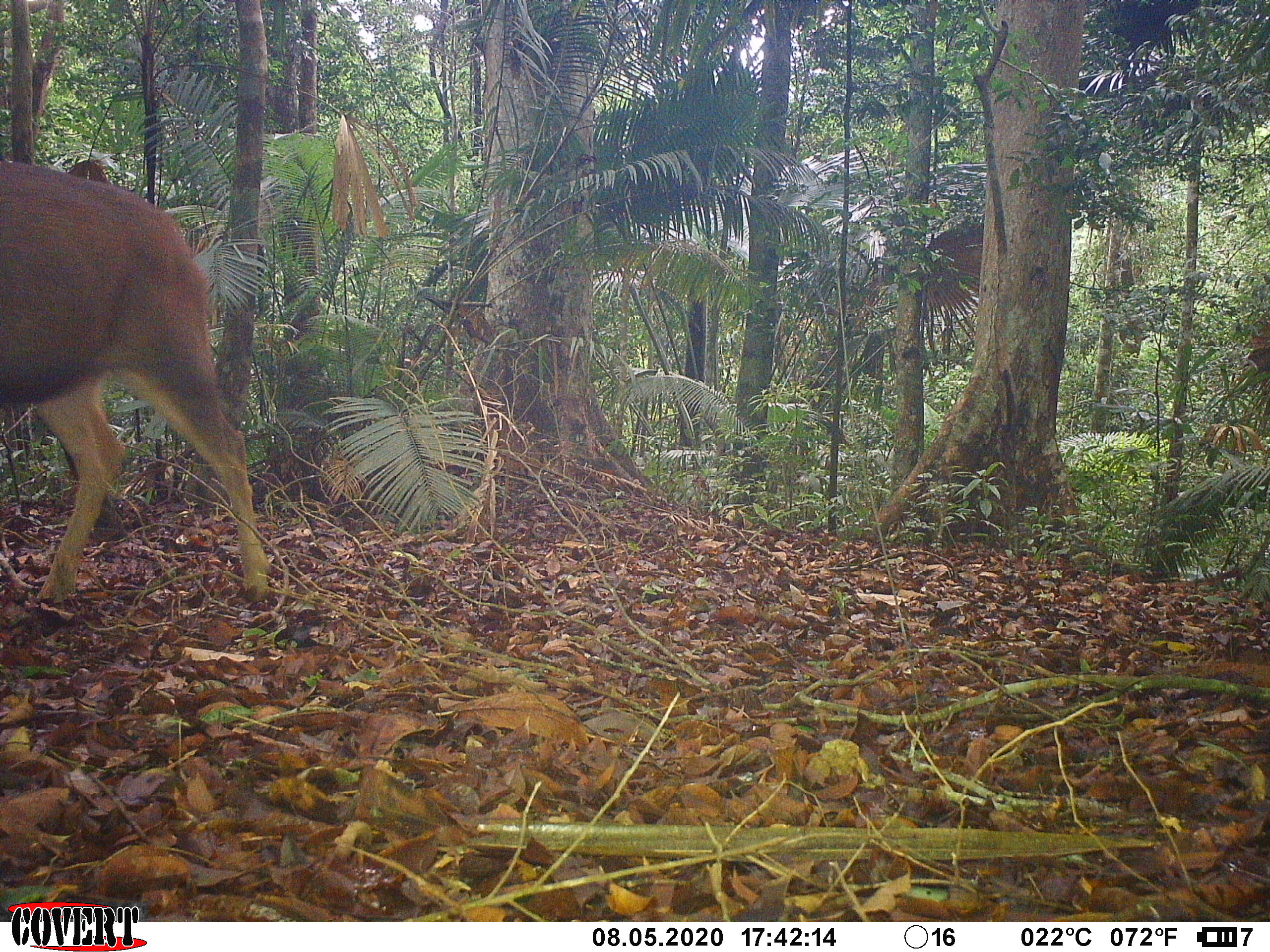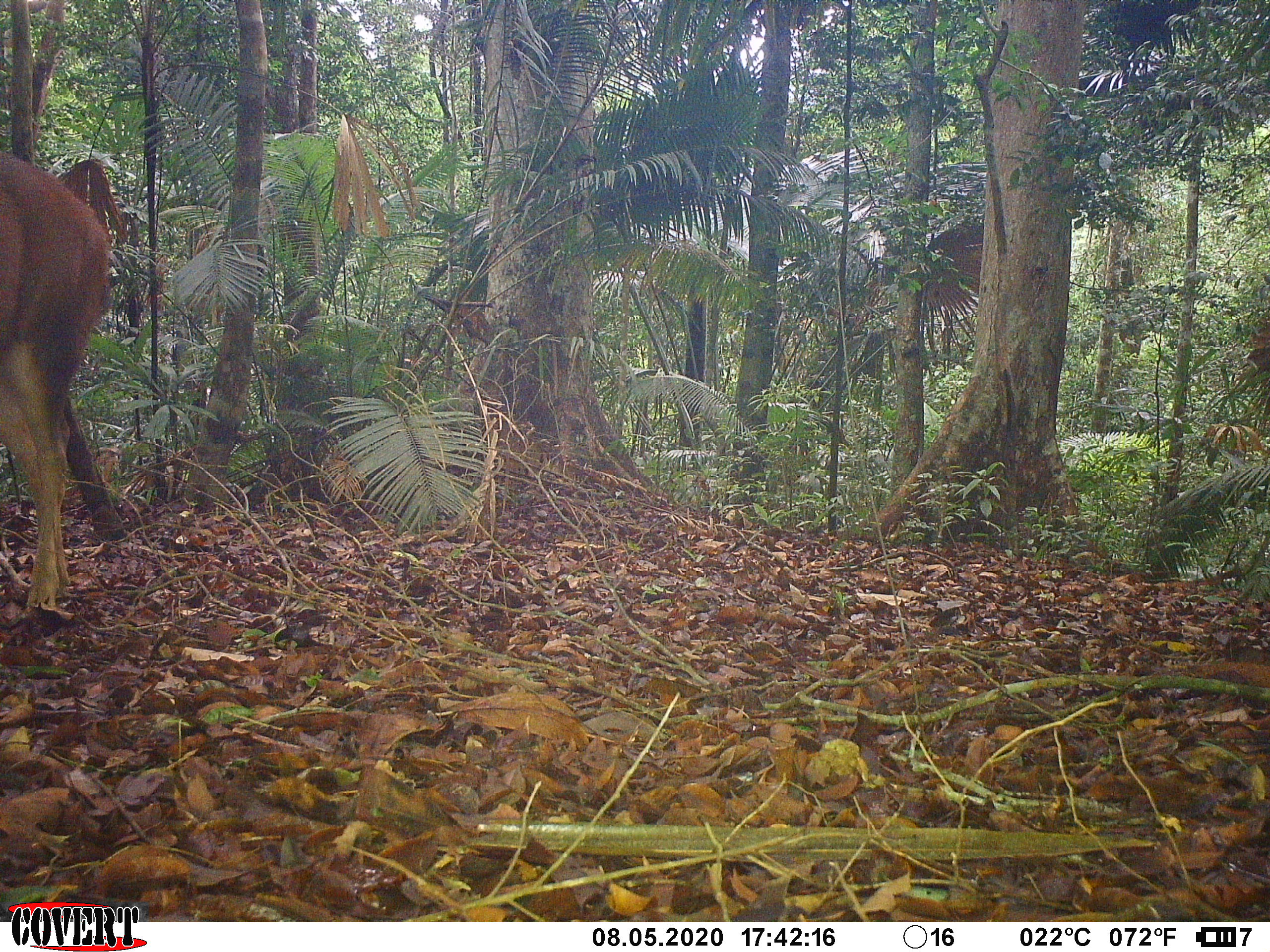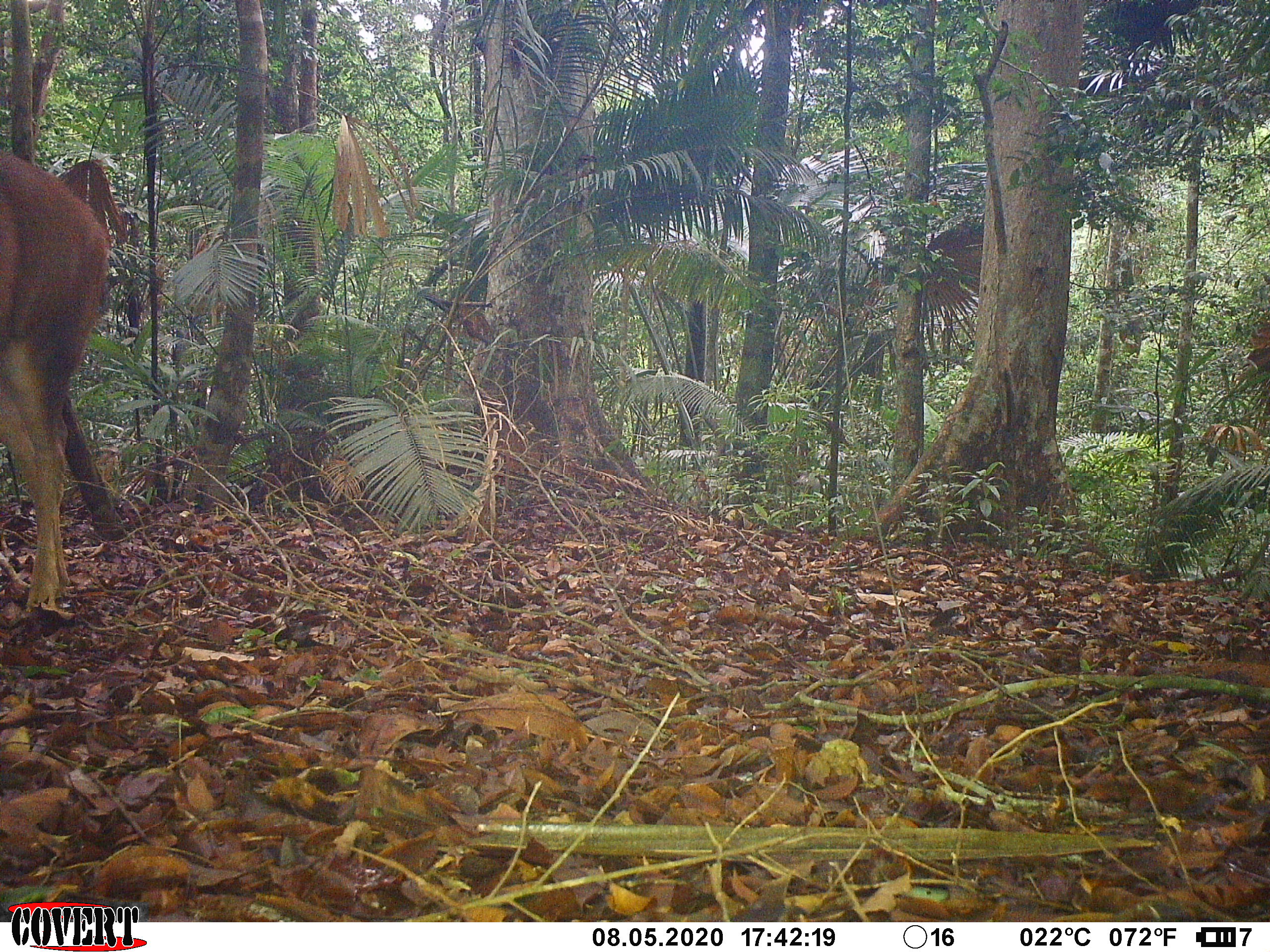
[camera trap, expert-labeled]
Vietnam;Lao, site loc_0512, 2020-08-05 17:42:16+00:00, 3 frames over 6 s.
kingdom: Animalia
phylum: Chordata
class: Mammalia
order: Artiodactyla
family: Cervidae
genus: Rusa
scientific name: Rusa unicolor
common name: sambar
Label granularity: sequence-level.